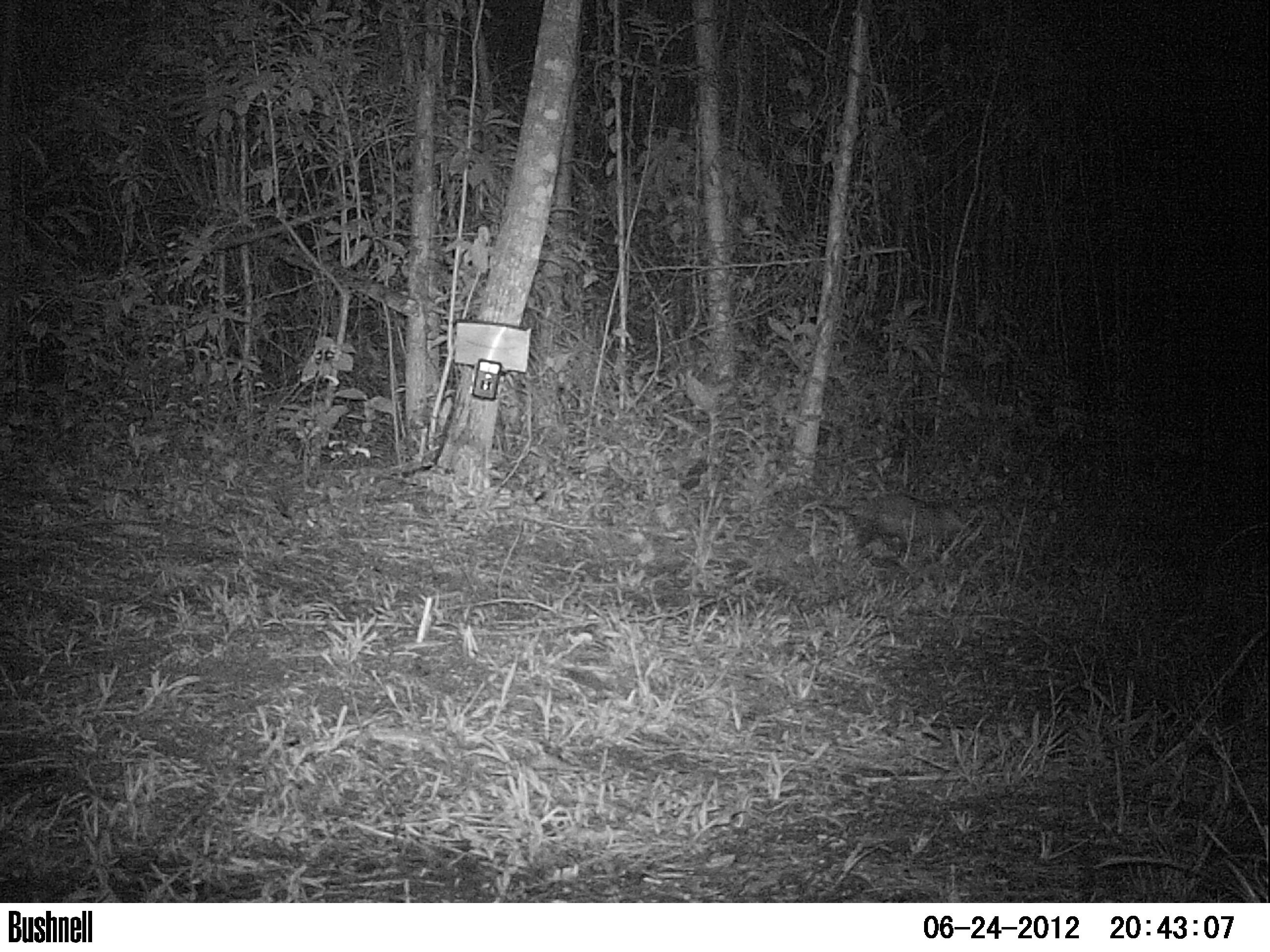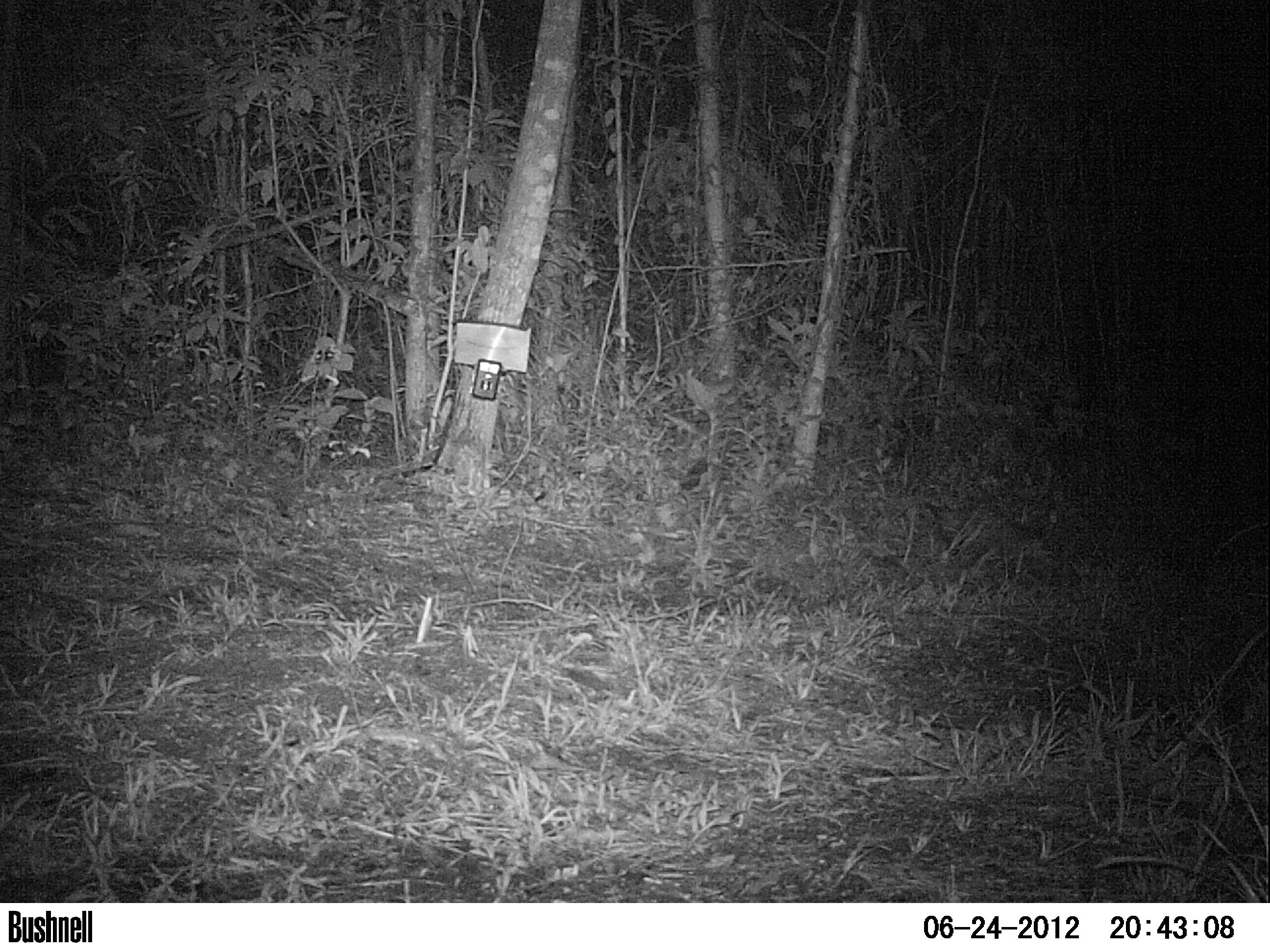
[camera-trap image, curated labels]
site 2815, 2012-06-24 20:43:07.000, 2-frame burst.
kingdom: Animalia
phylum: Chordata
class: Mammalia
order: Didelphimorphia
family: Didelphidae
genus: Didelphis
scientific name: Didelphis virginiana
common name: virginia opossum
Didelphis virginiana (virginia opossum), count 1, age adult.